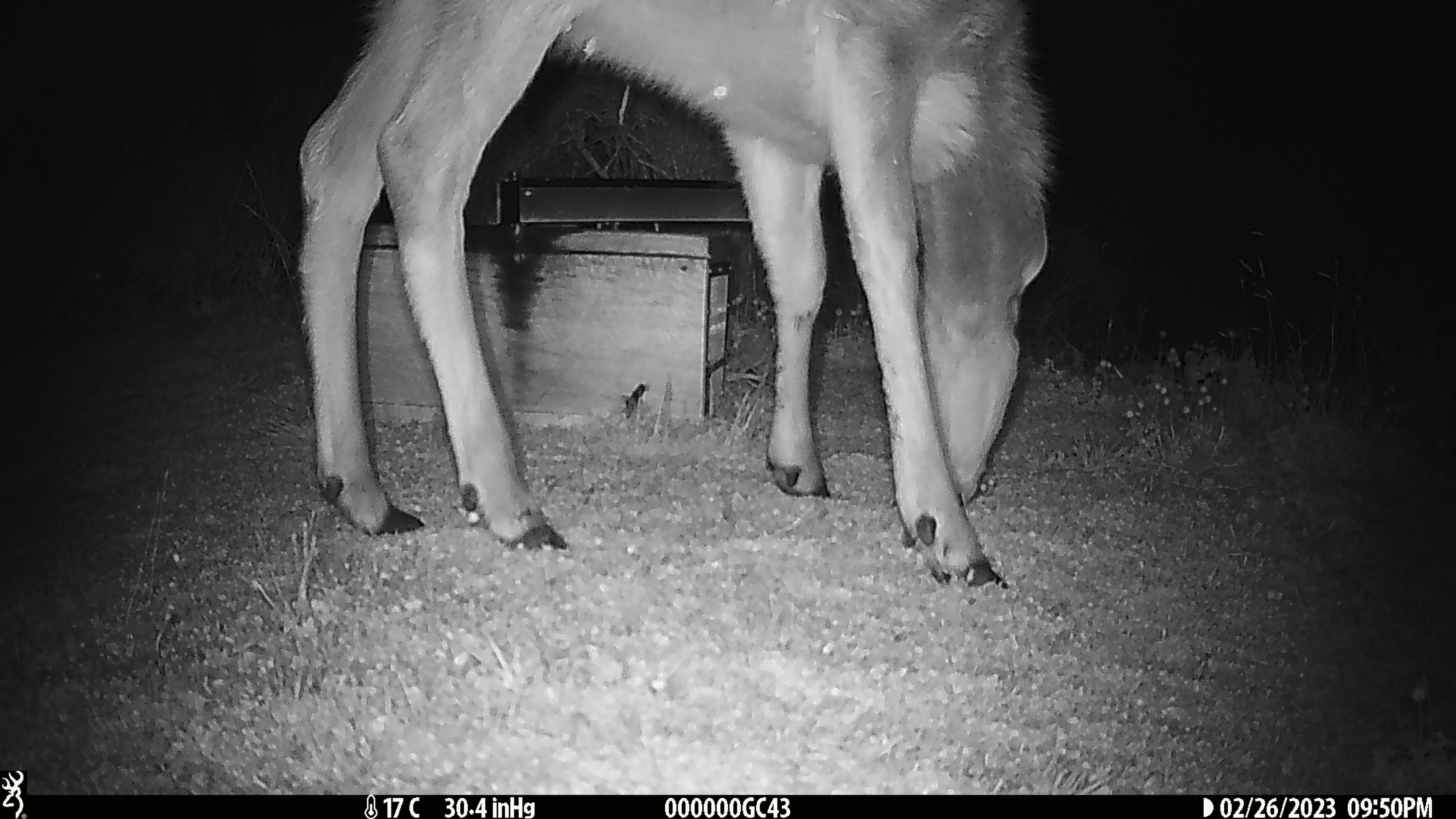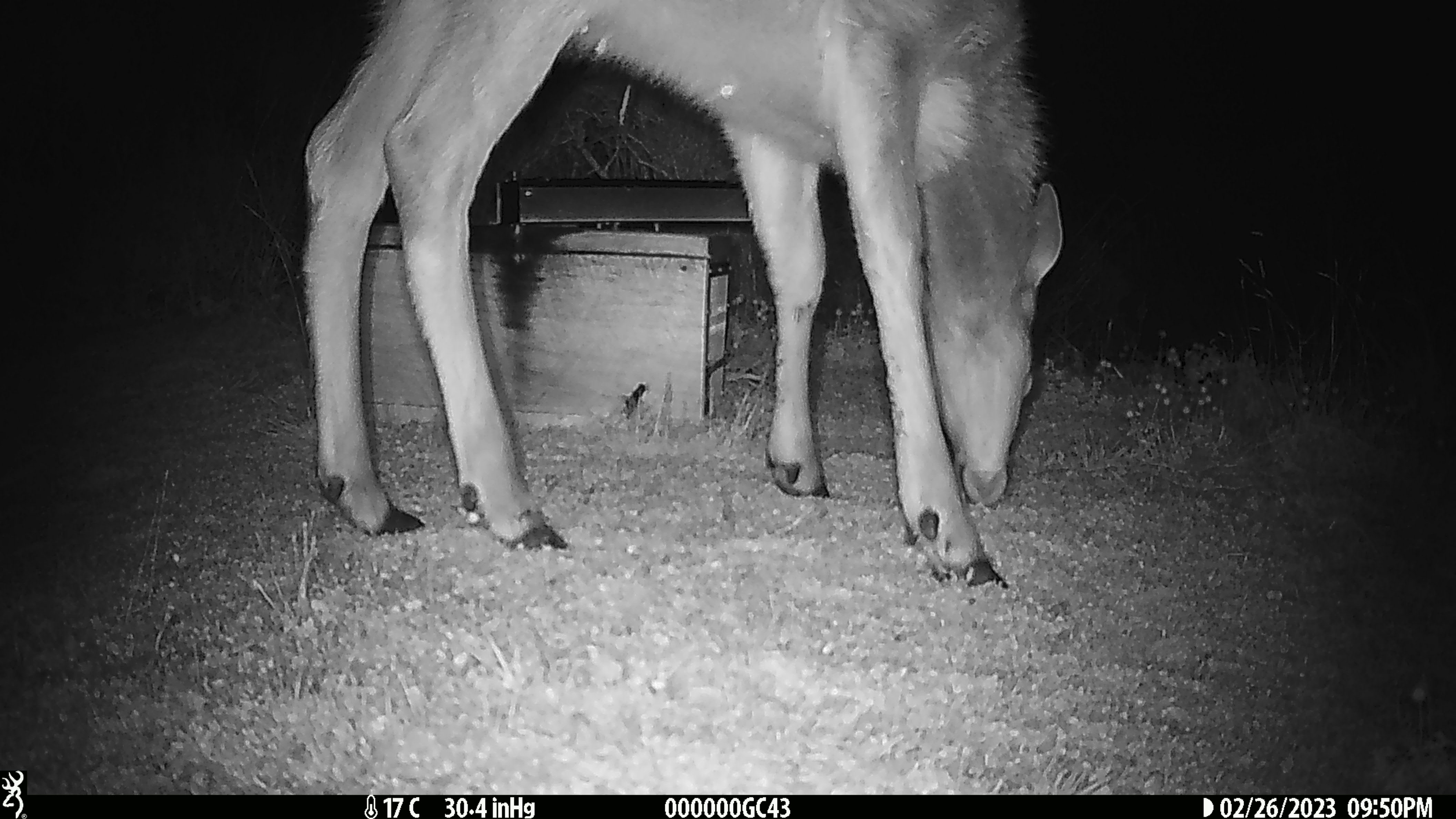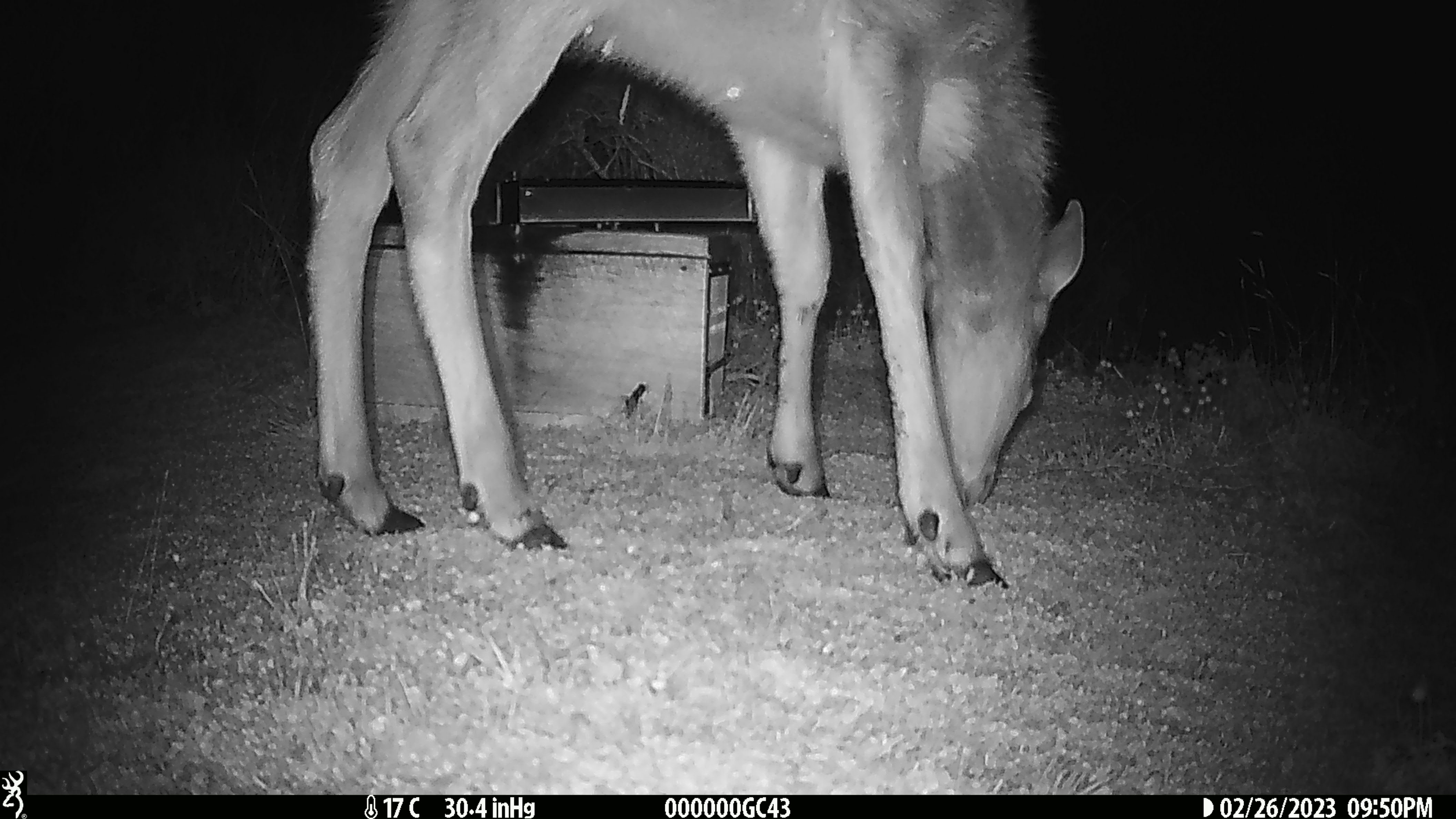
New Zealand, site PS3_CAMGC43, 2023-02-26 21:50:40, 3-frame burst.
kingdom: Animalia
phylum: Chordata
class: Mammalia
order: Artiodactyla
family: Cervidae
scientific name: Cervidae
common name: deer